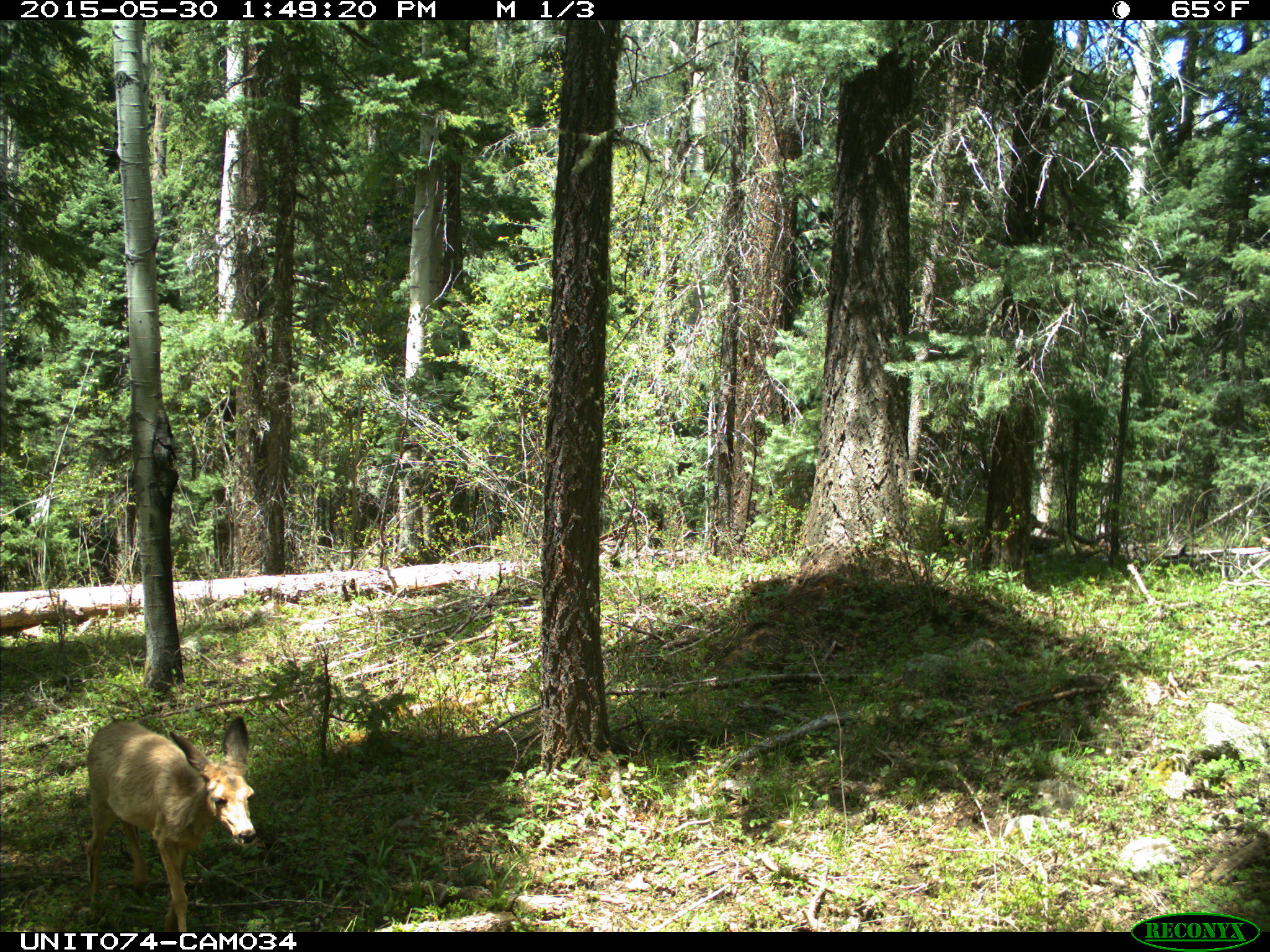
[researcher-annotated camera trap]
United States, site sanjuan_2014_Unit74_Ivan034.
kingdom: Animalia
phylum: Chordata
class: Mammalia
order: Artiodactyla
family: Cervidae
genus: Odocoileus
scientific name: Odocoileus hemionus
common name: mule deer